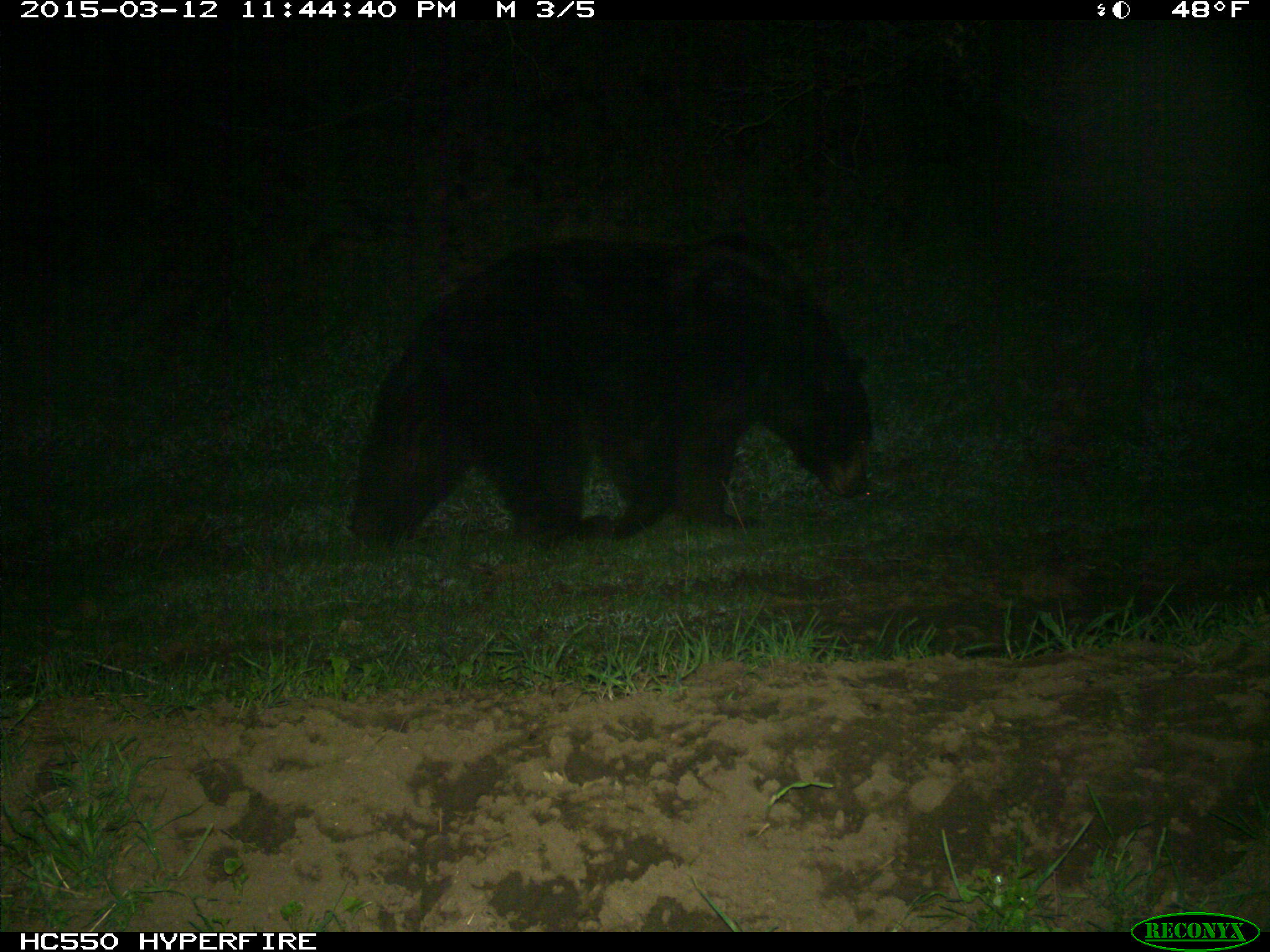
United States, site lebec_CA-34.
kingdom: Animalia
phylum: Chordata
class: Mammalia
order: Carnivora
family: Ursidae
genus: Ursus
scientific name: Ursus americanus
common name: american black bear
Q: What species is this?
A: Ursus americanus (american black bear).